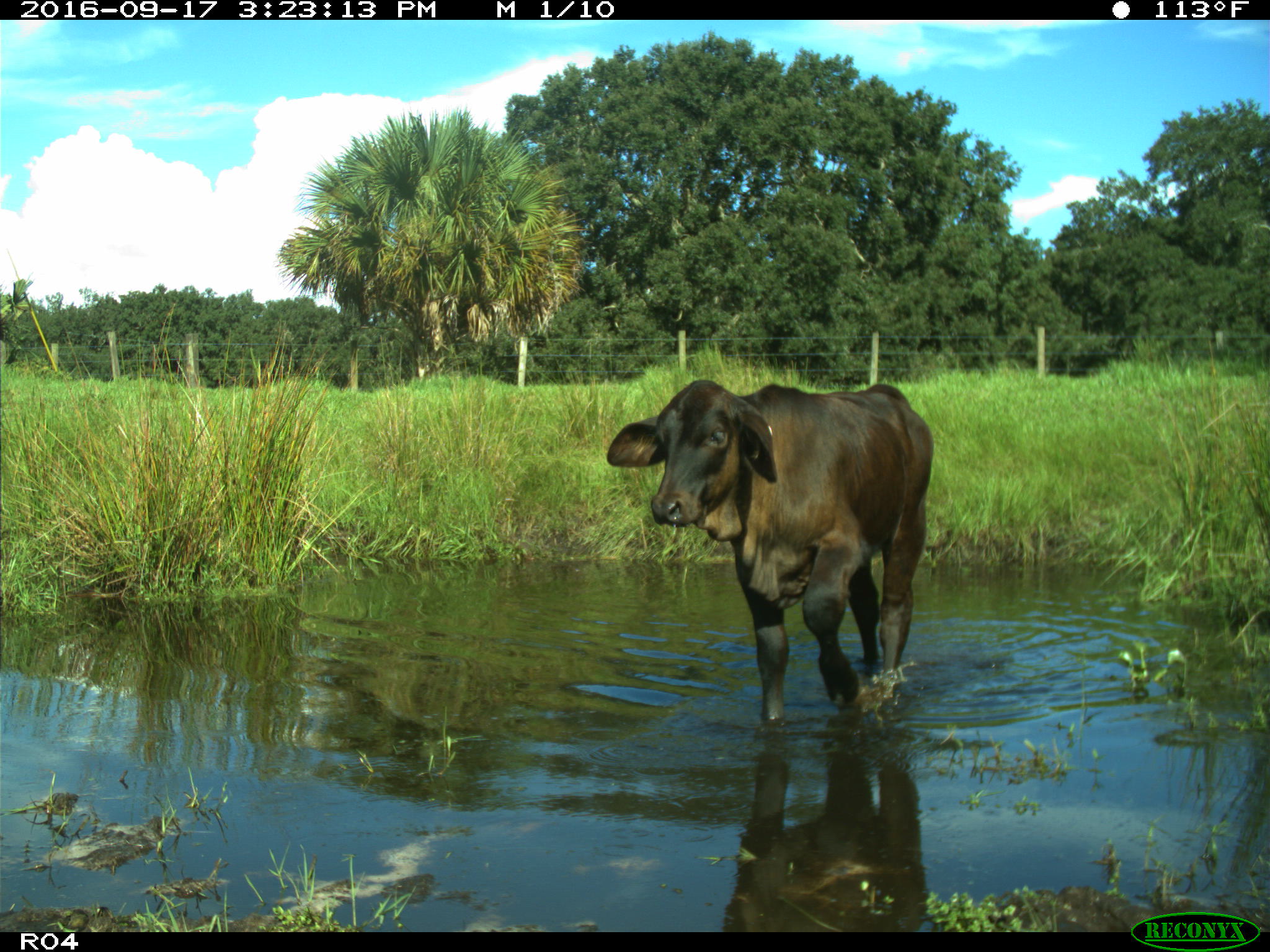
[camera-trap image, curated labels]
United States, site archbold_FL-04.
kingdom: Animalia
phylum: Chordata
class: Mammalia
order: Artiodactyla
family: Bovidae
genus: Bos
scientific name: Bos taurus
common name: domestic cow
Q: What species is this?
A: Bos taurus (domestic cow).